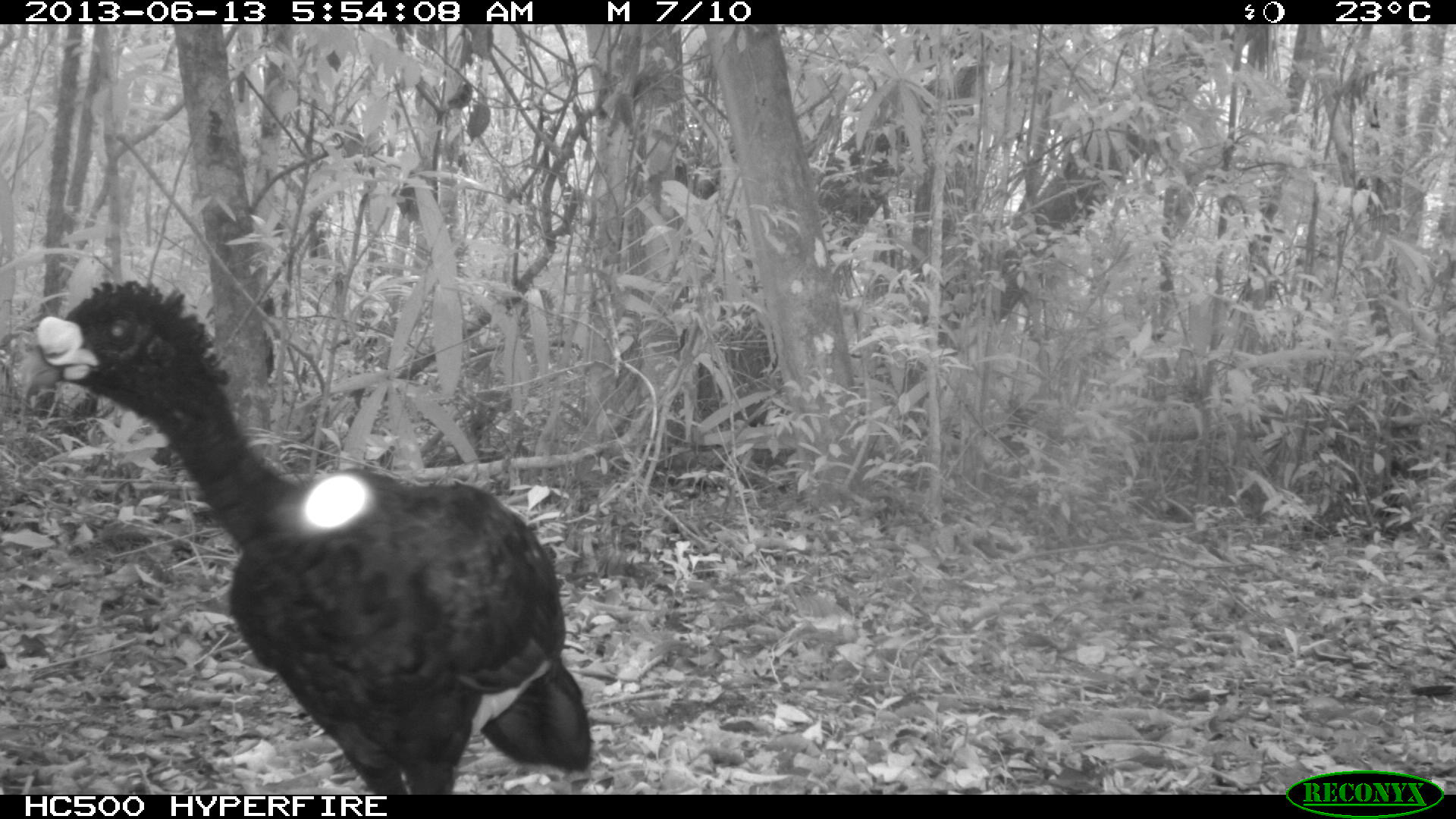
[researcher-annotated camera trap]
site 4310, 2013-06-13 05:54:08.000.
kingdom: Animalia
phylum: Chordata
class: Aves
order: Galliformes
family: Cracidae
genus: Crax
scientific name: Crax rubra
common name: great curassow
Crax rubra (great curassow), count 1, sex male.